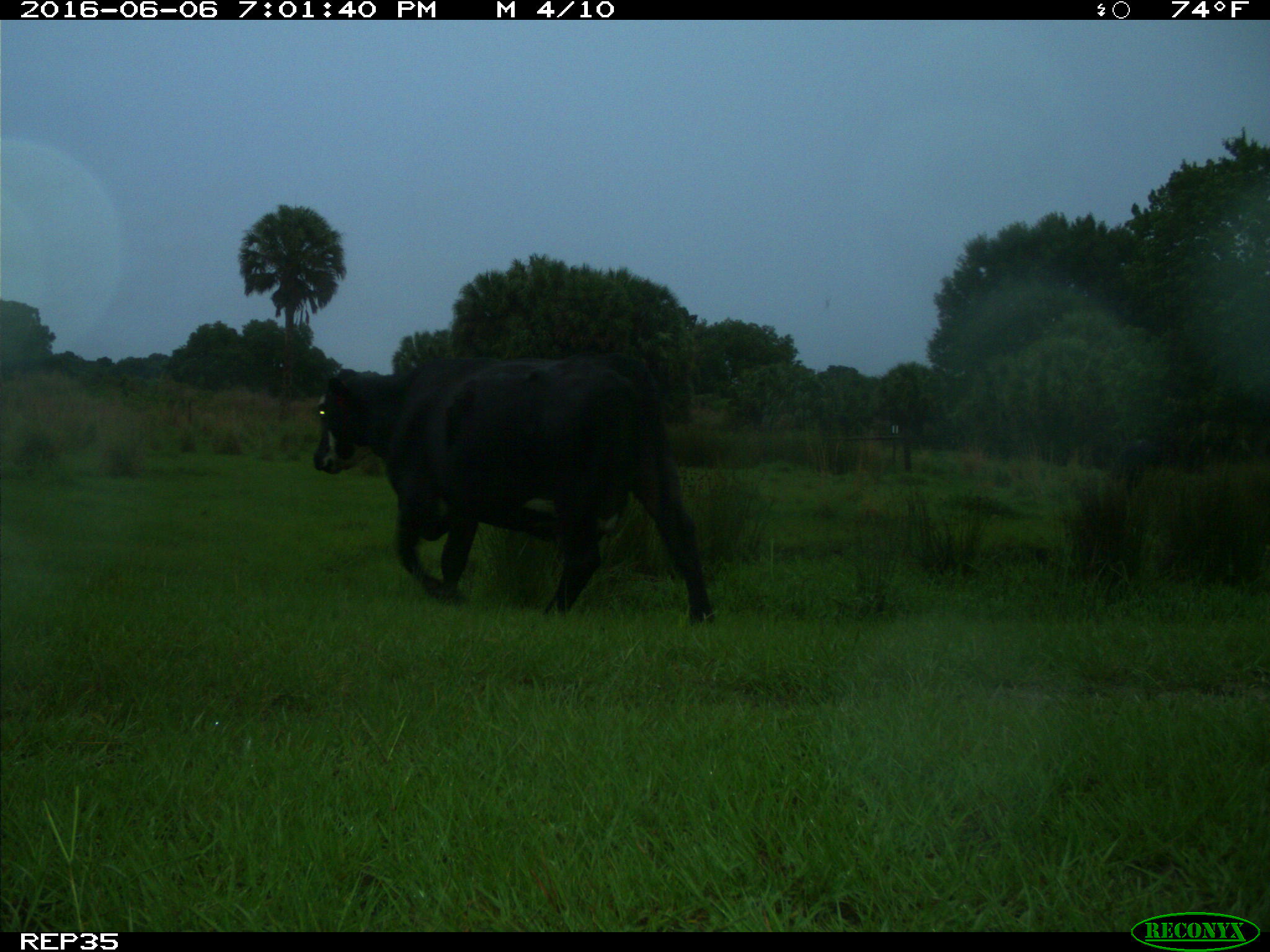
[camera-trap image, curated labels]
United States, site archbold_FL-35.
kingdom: Animalia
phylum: Chordata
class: Mammalia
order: Artiodactyla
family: Bovidae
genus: Bos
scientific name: Bos taurus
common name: domestic cow